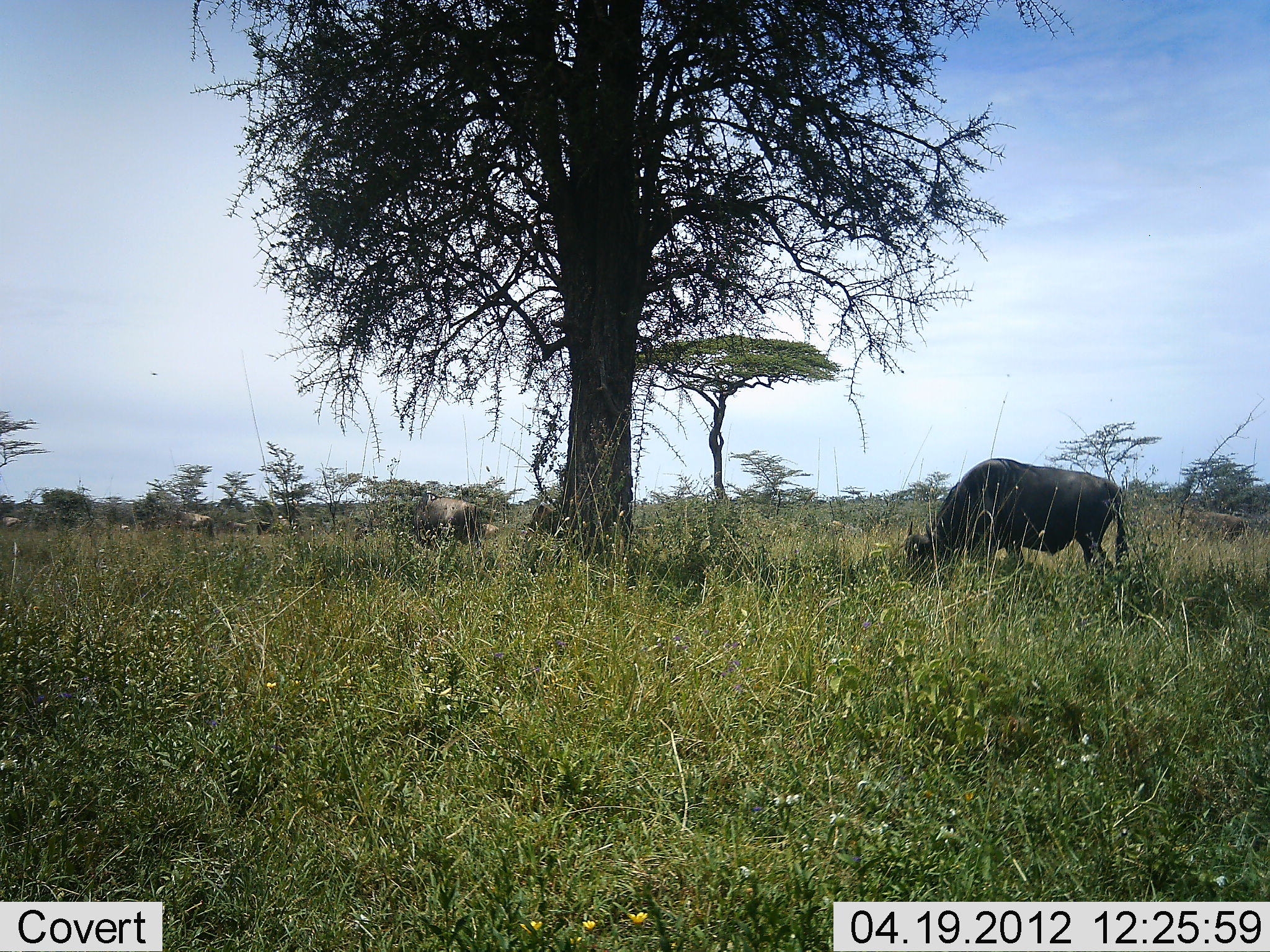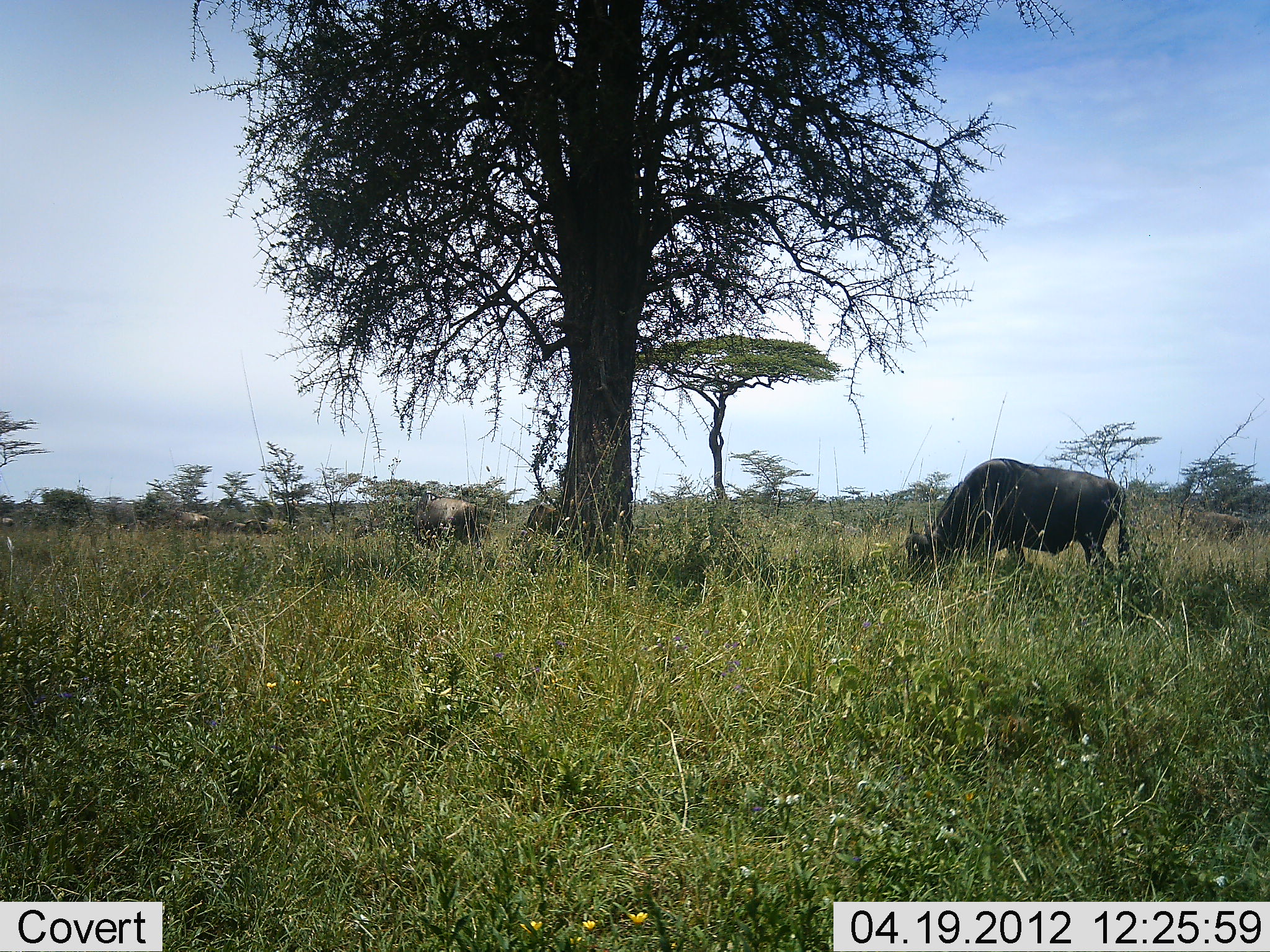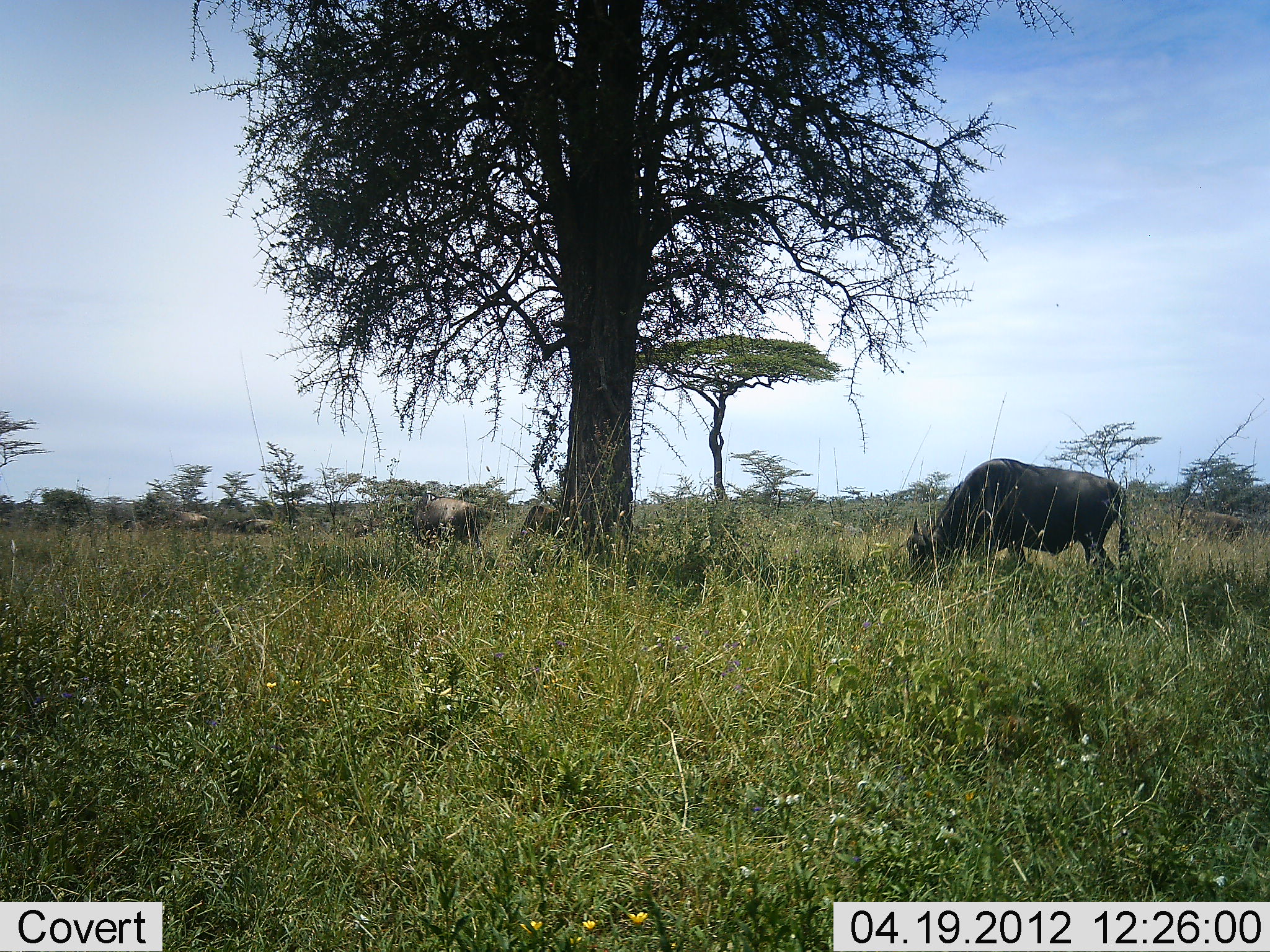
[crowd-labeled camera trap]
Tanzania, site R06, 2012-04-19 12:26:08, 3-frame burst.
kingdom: Animalia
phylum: Chordata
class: Mammalia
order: Artiodactyla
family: Bovidae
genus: Connochaetes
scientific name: Connochaetes taurinus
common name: blue wildebeest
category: wildebeest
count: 10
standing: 39%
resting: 0%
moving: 50%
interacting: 0%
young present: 6%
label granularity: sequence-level